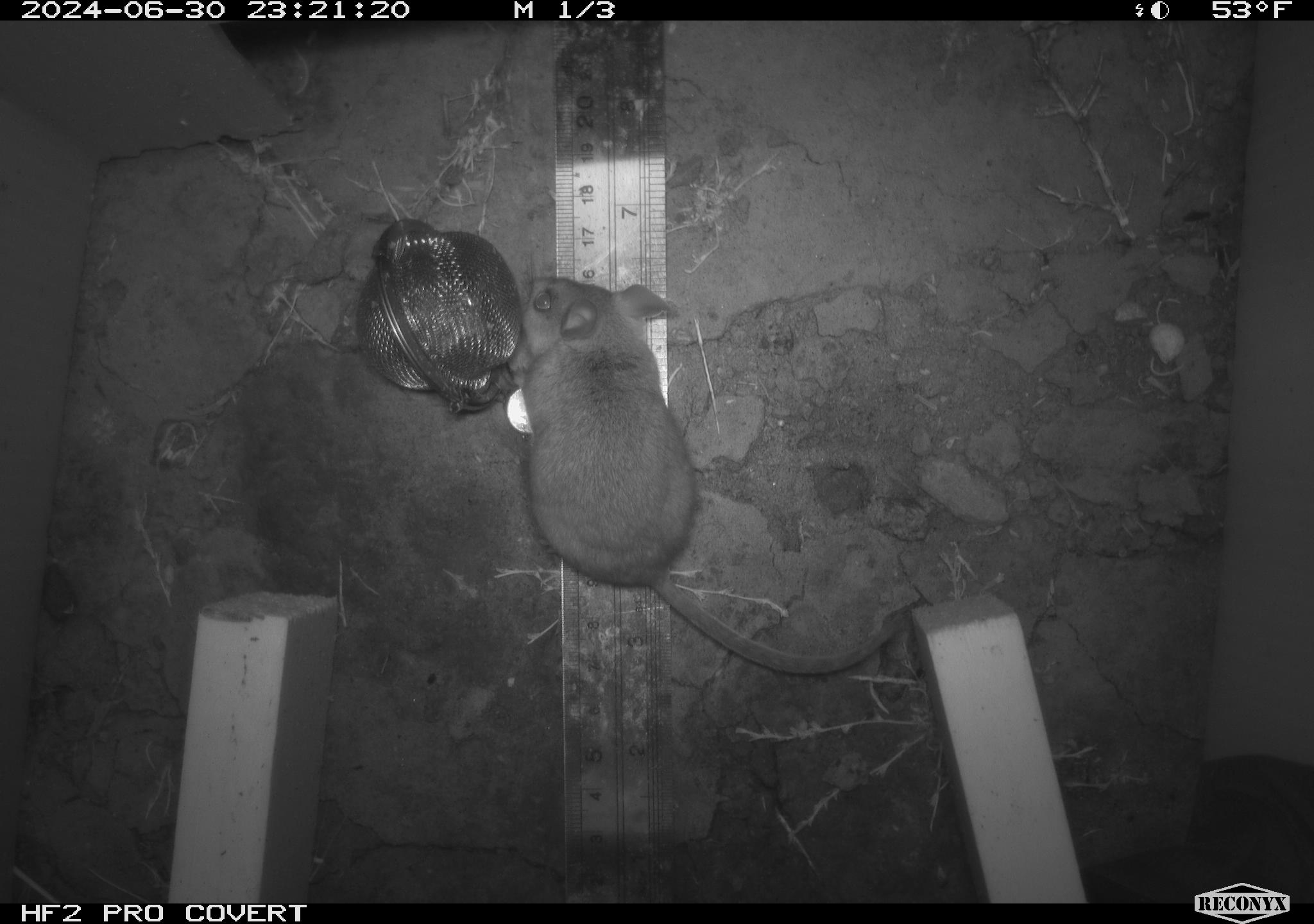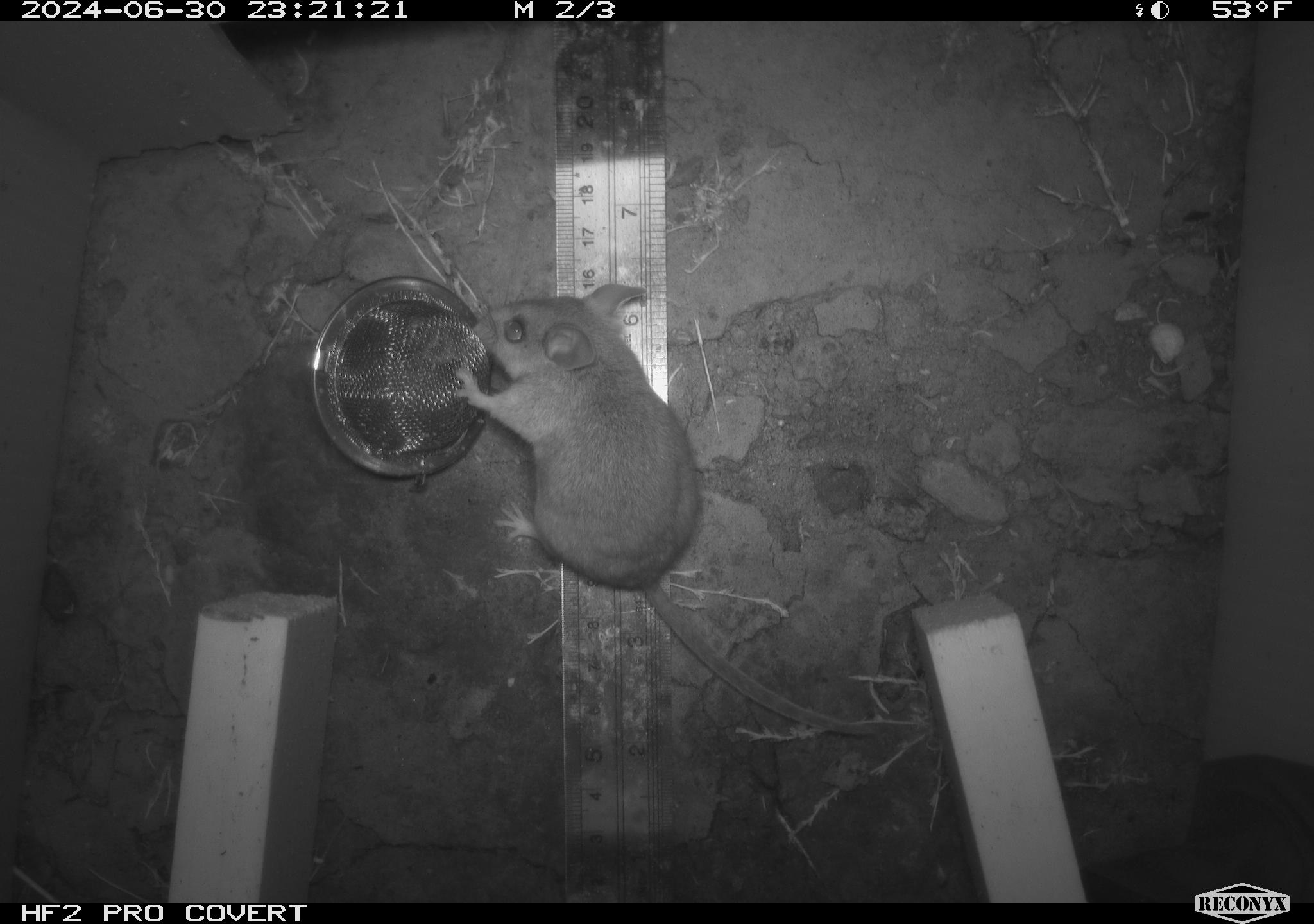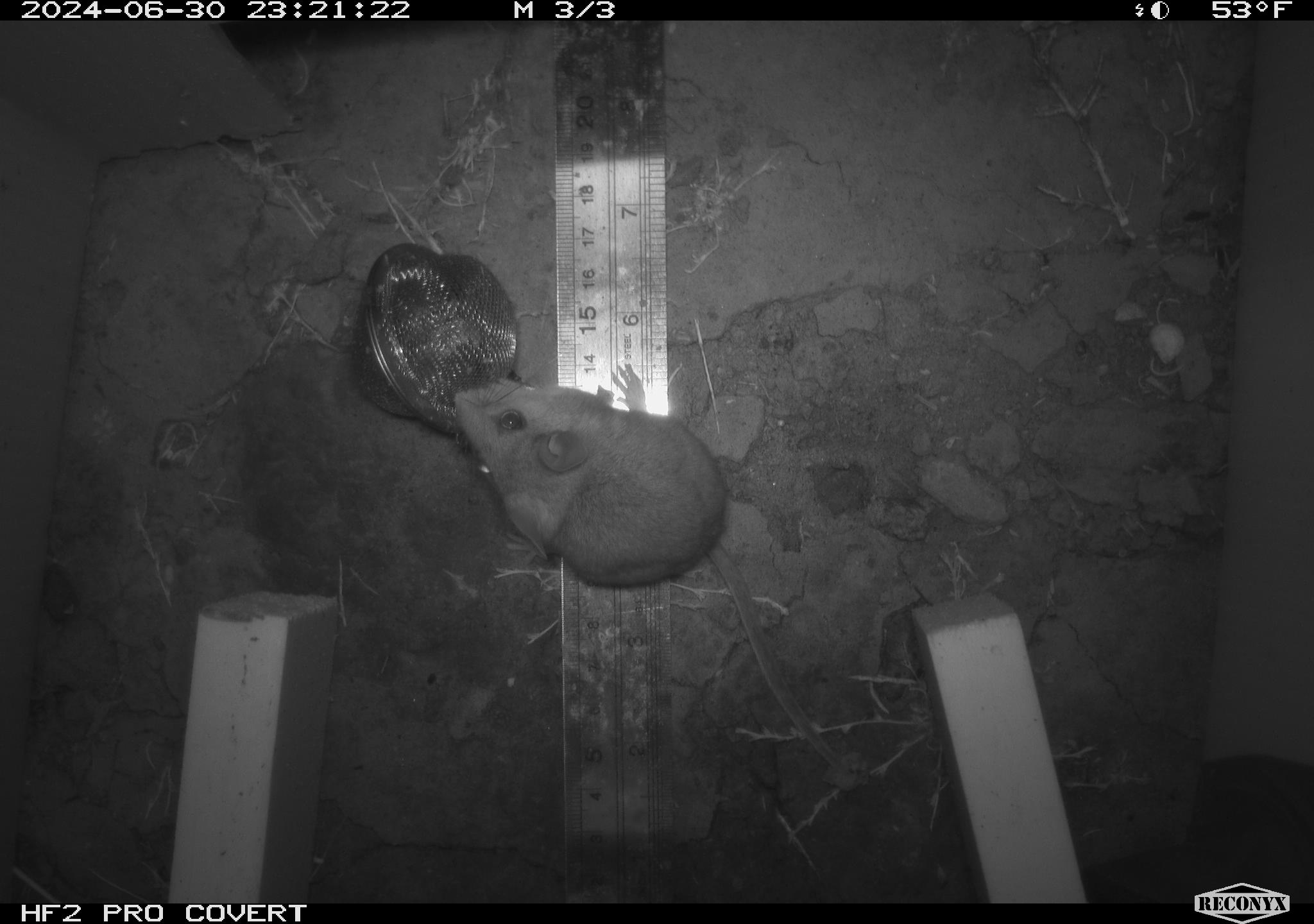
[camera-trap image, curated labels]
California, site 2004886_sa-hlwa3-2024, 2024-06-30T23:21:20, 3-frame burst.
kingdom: Animalia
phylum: Chordata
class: Mammalia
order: Rodentia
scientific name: Rodentia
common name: mouse species